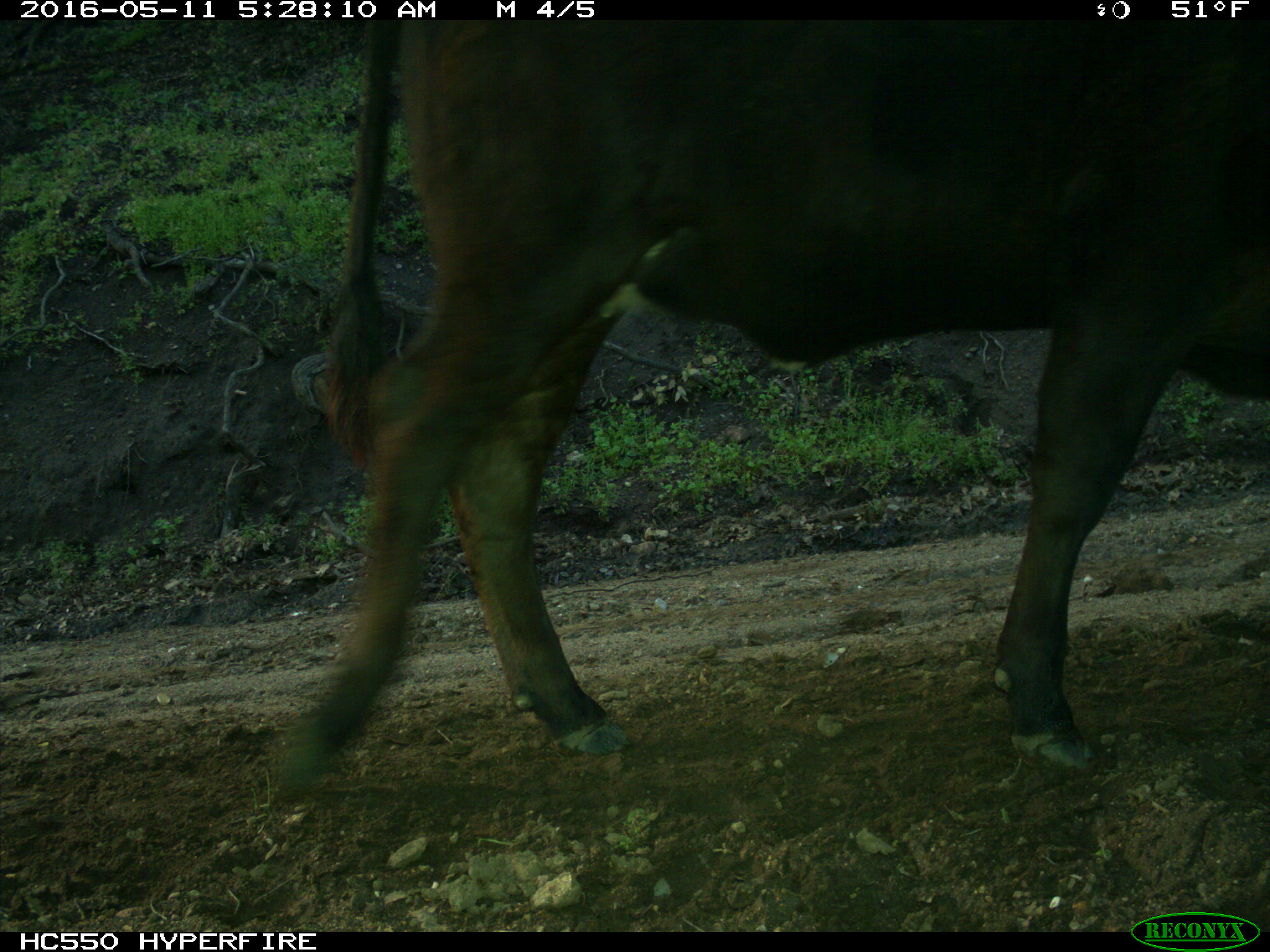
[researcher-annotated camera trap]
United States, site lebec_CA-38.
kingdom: Animalia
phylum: Chordata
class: Mammalia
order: Artiodactyla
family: Bovidae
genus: Bos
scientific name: Bos taurus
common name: domestic cow